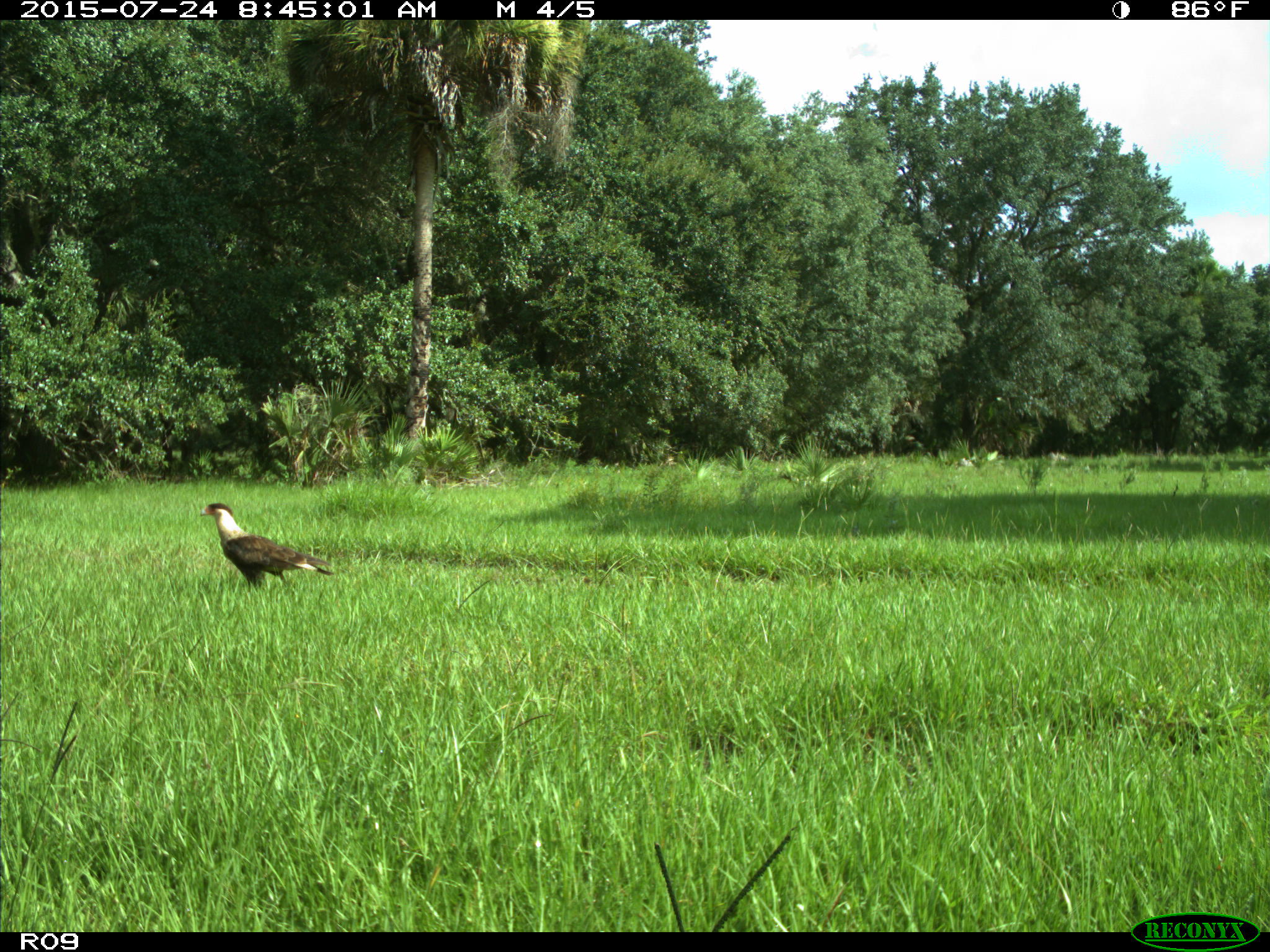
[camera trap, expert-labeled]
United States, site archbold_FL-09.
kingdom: Animalia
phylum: Chordata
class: Aves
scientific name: Aves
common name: birds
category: unidentified bird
Unidentified bird (birds) (Aves).